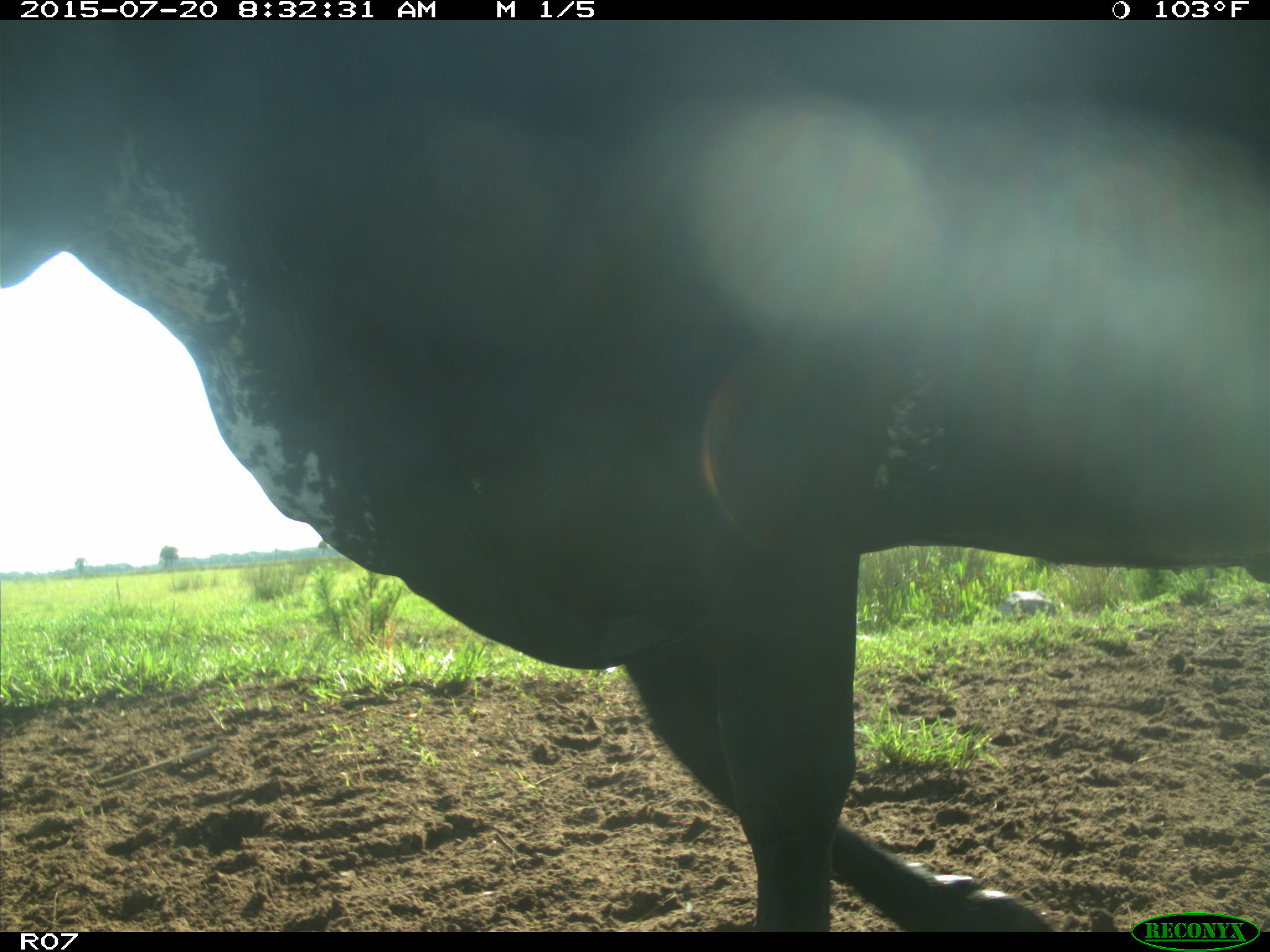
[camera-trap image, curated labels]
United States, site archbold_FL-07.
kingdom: Animalia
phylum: Chordata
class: Mammalia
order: Artiodactyla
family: Bovidae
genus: Bos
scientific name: Bos taurus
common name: domestic cow